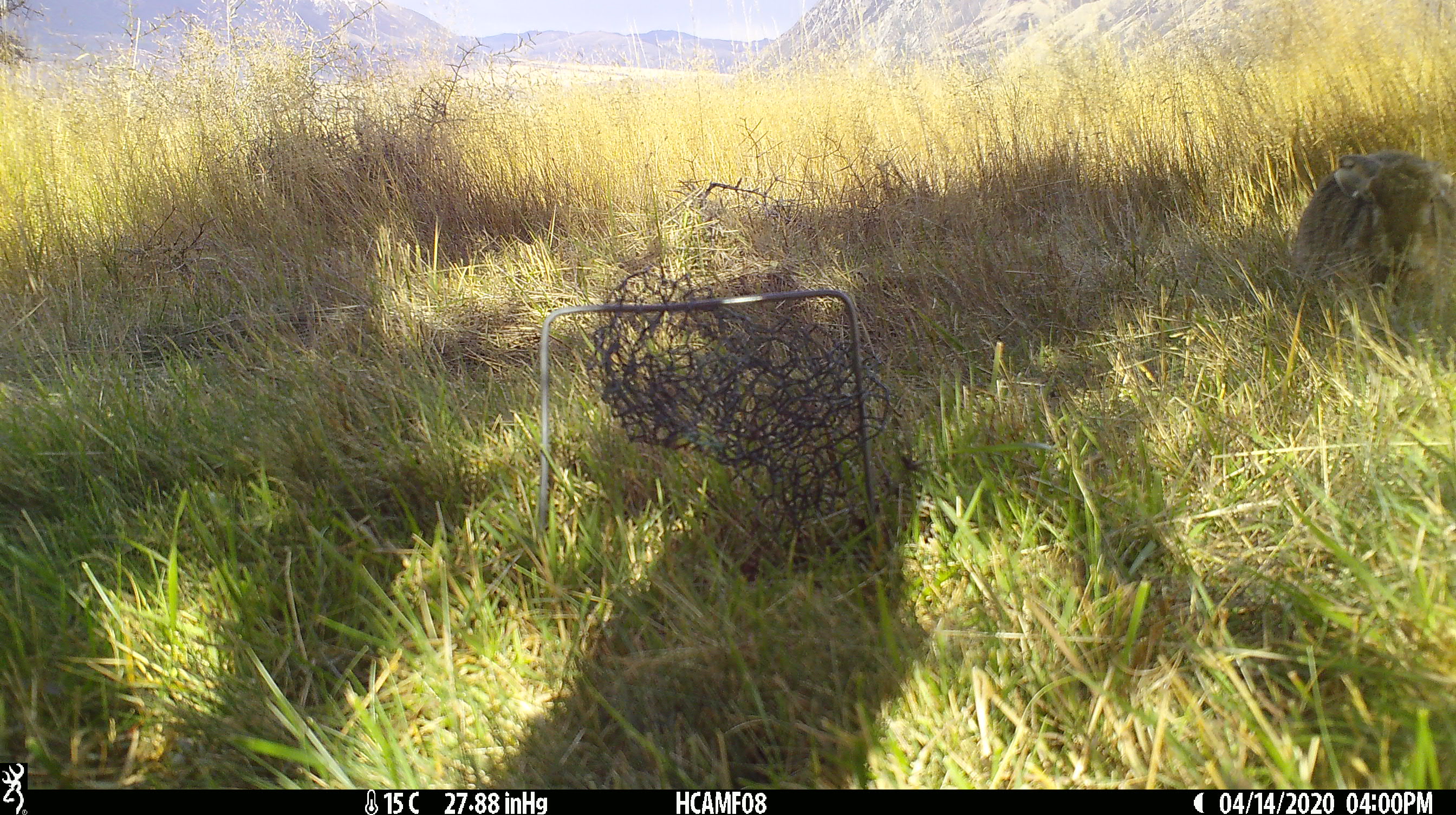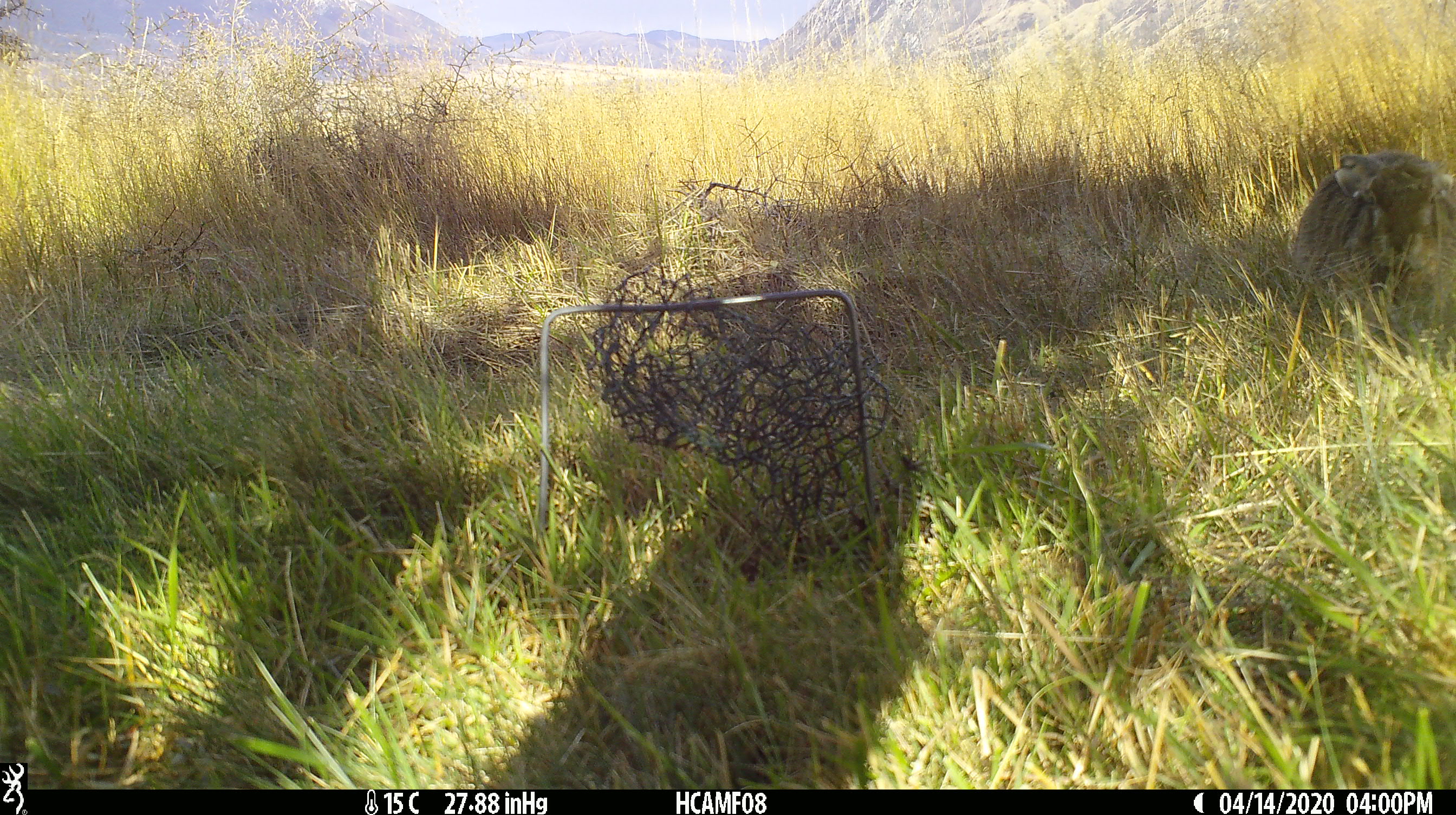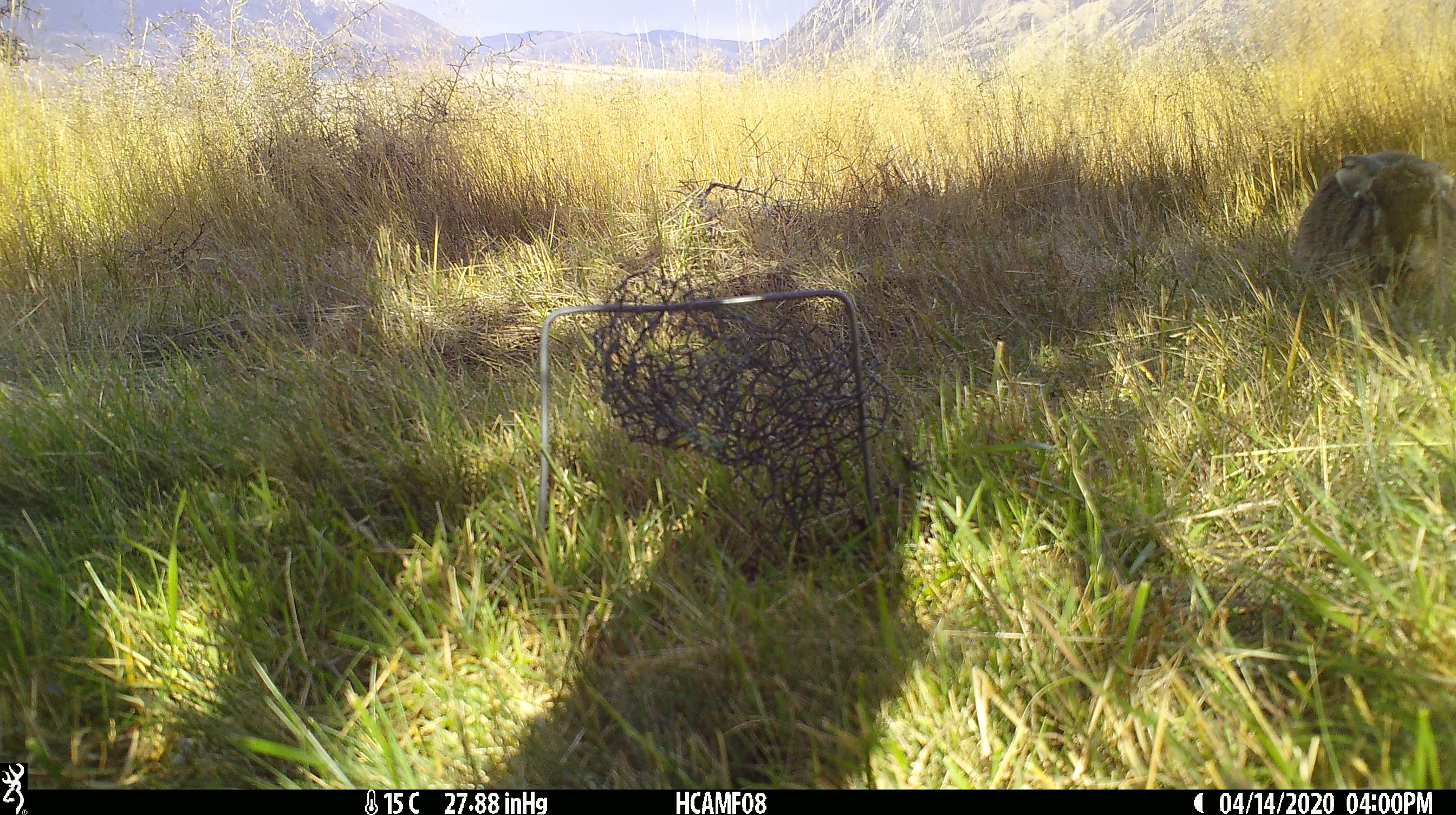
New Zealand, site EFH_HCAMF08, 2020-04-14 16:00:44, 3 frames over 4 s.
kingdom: Animalia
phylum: Chordata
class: Mammalia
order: Lagomorpha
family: Leporidae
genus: Oryctolagus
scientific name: Oryctolagus cuniculus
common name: european rabbit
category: rabbit